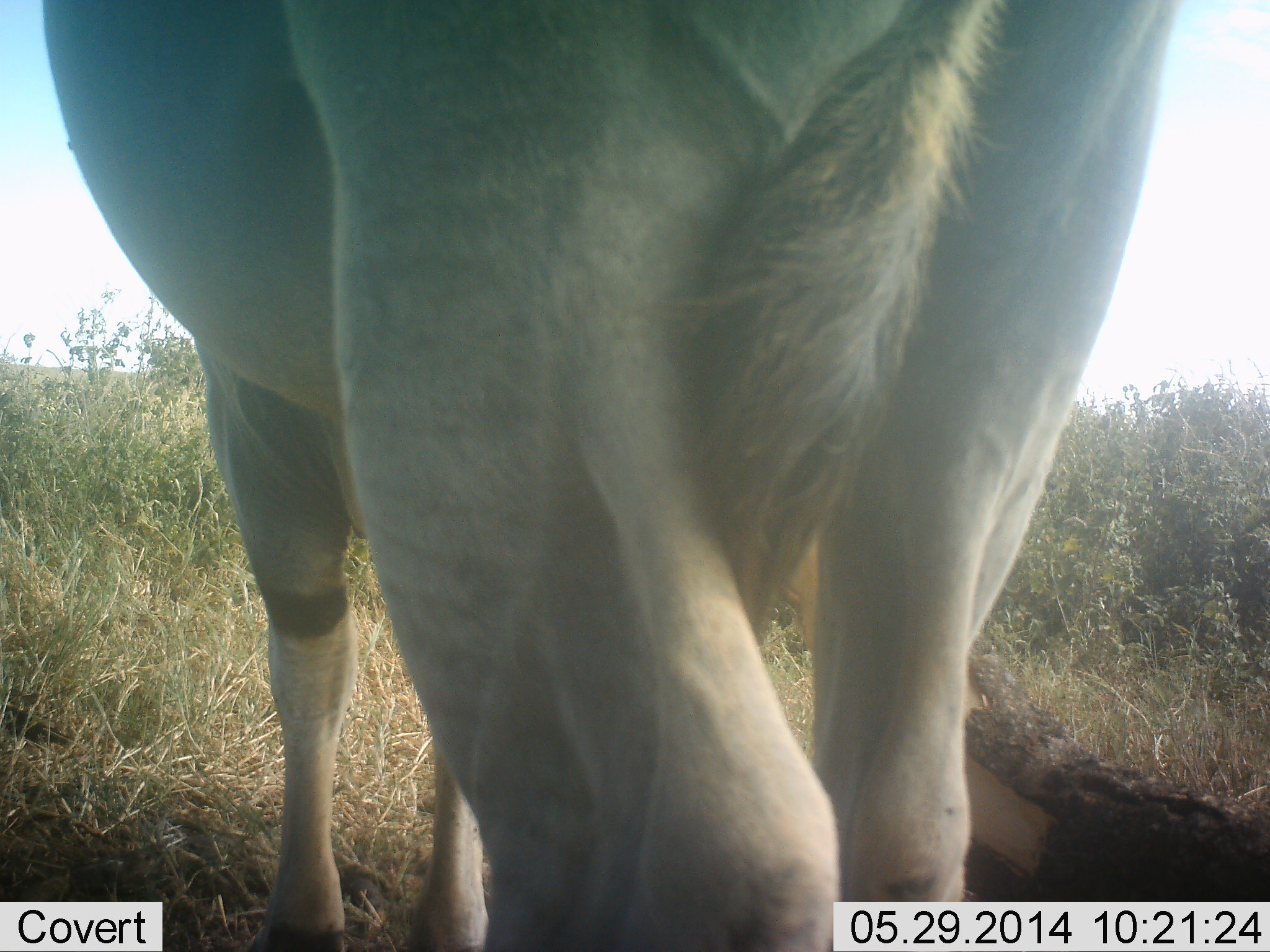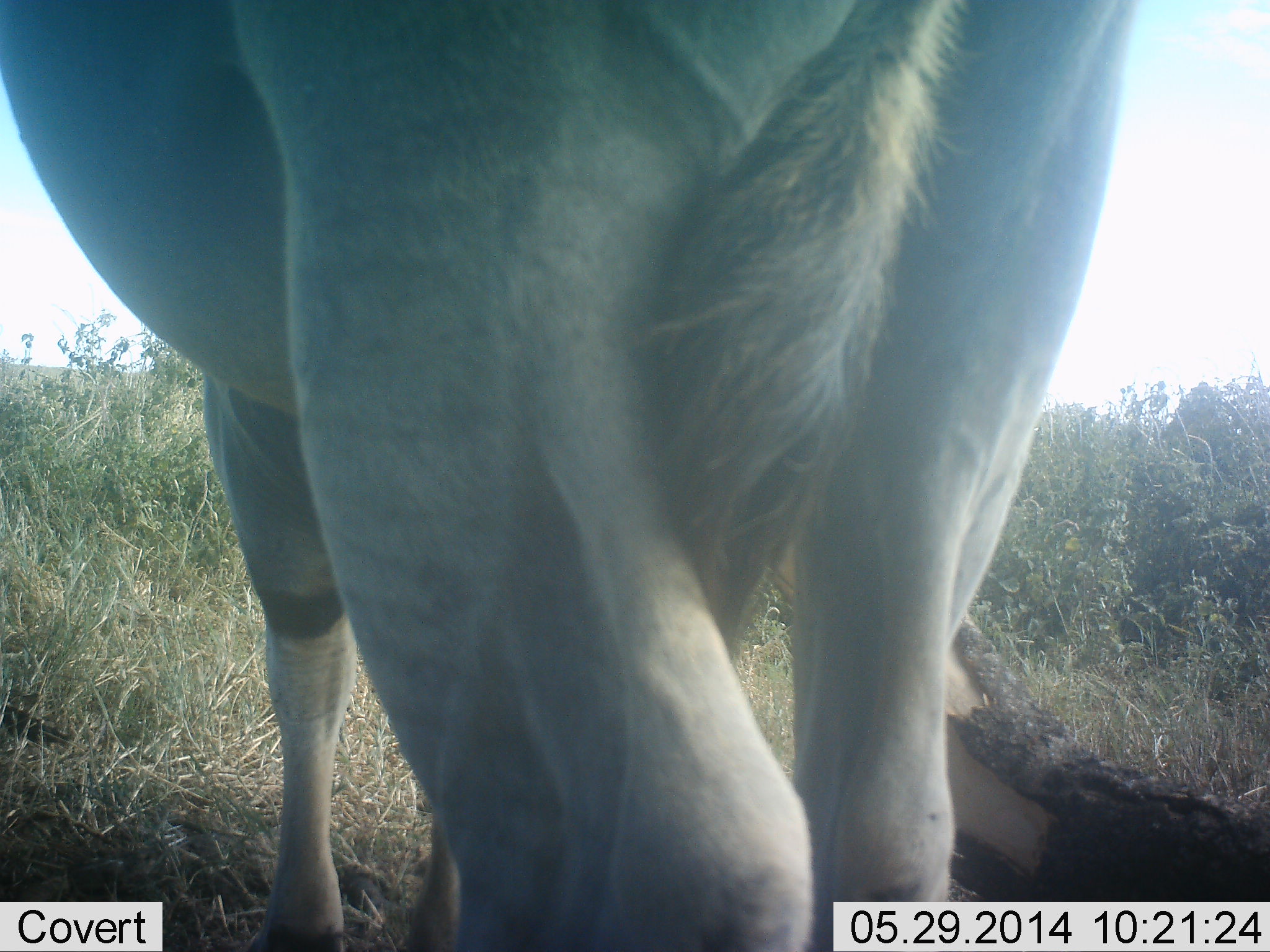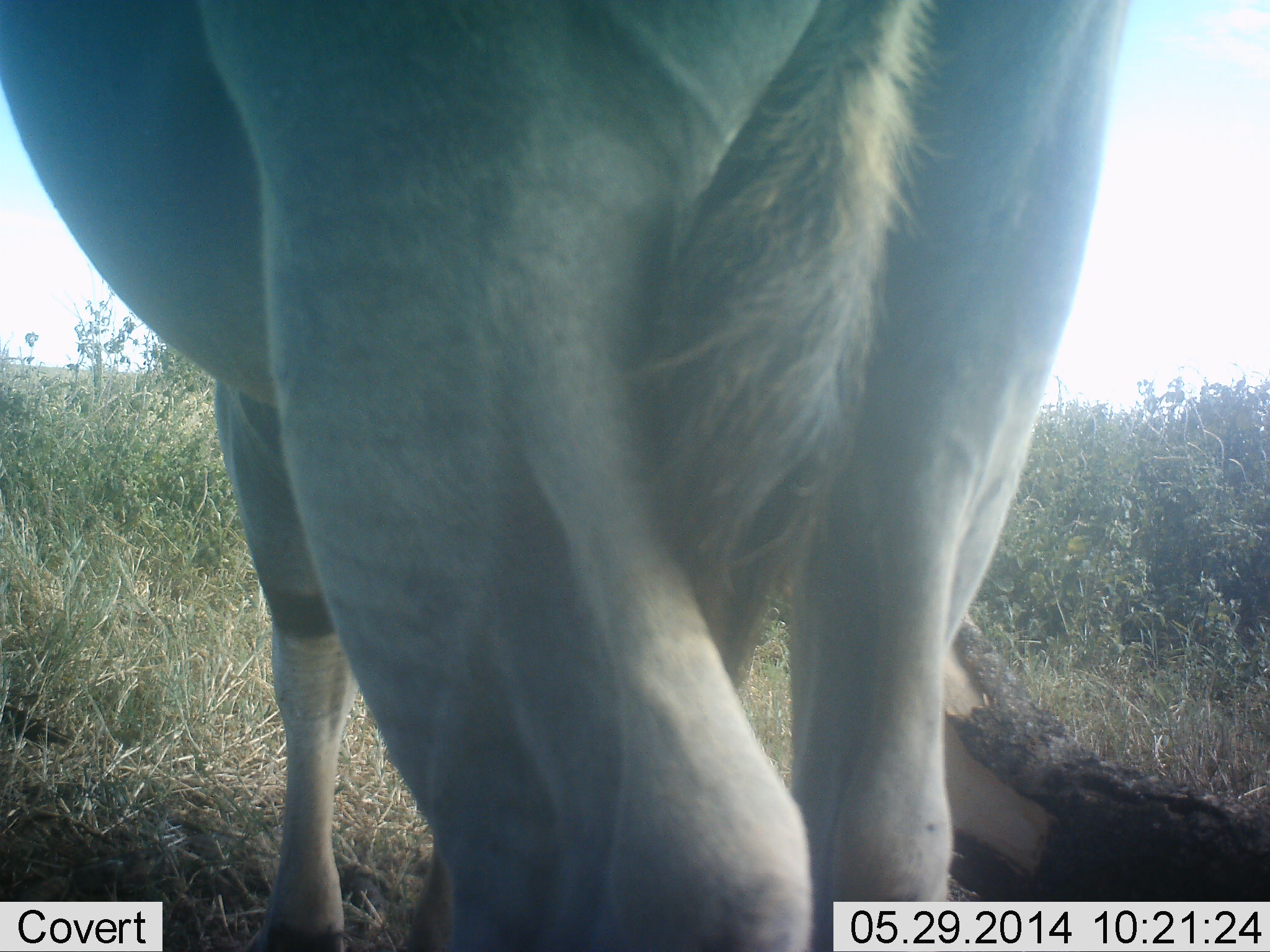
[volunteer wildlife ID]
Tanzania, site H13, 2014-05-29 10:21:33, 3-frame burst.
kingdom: Animalia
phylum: Chordata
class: Mammalia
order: Artiodactyla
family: Bovidae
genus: Tragelaphus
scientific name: Tragelaphus oryx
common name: eland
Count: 1.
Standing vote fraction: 100%.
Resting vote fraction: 0%.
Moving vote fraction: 0%.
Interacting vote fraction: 0%.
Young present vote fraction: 0%.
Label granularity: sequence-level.